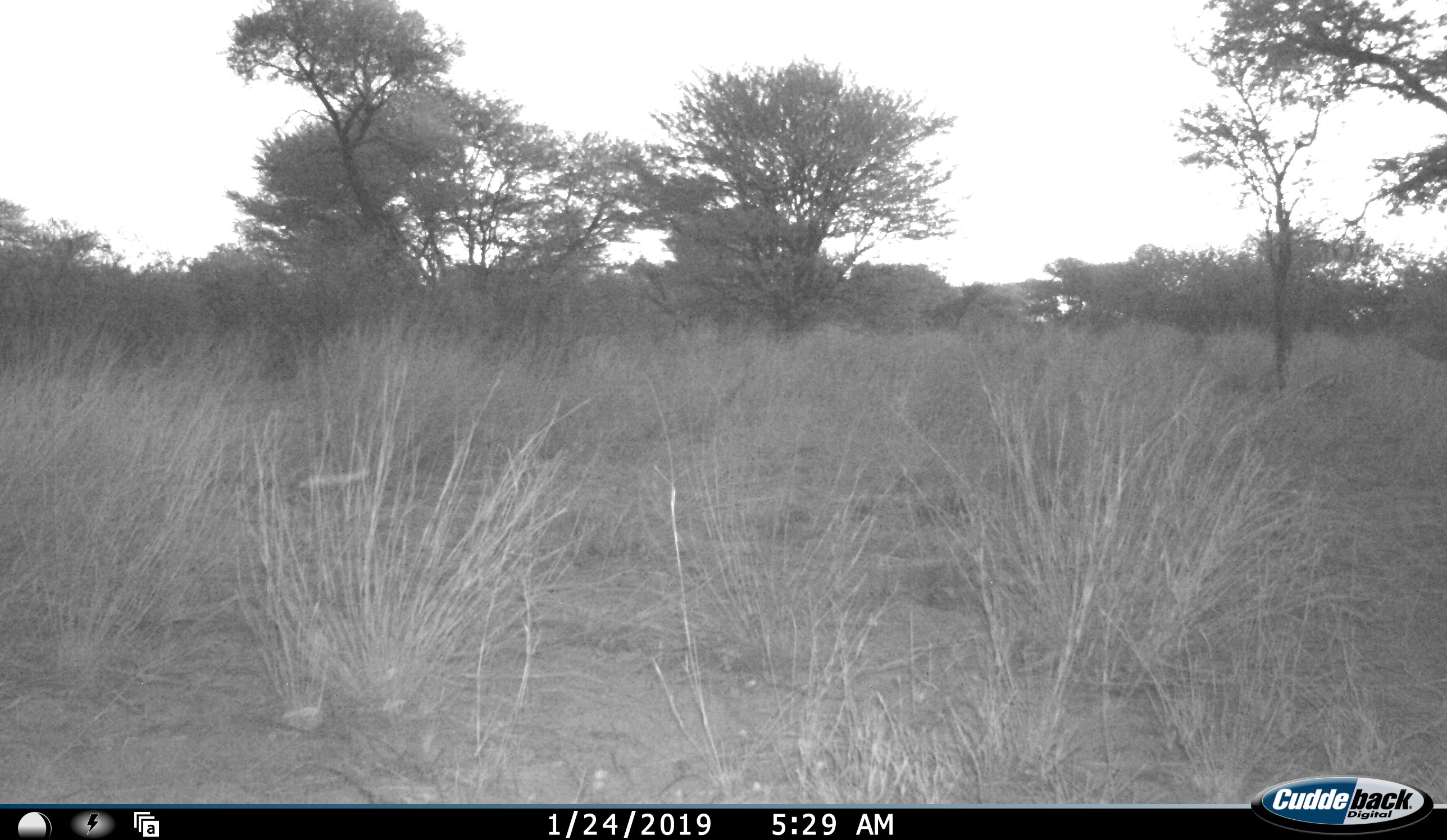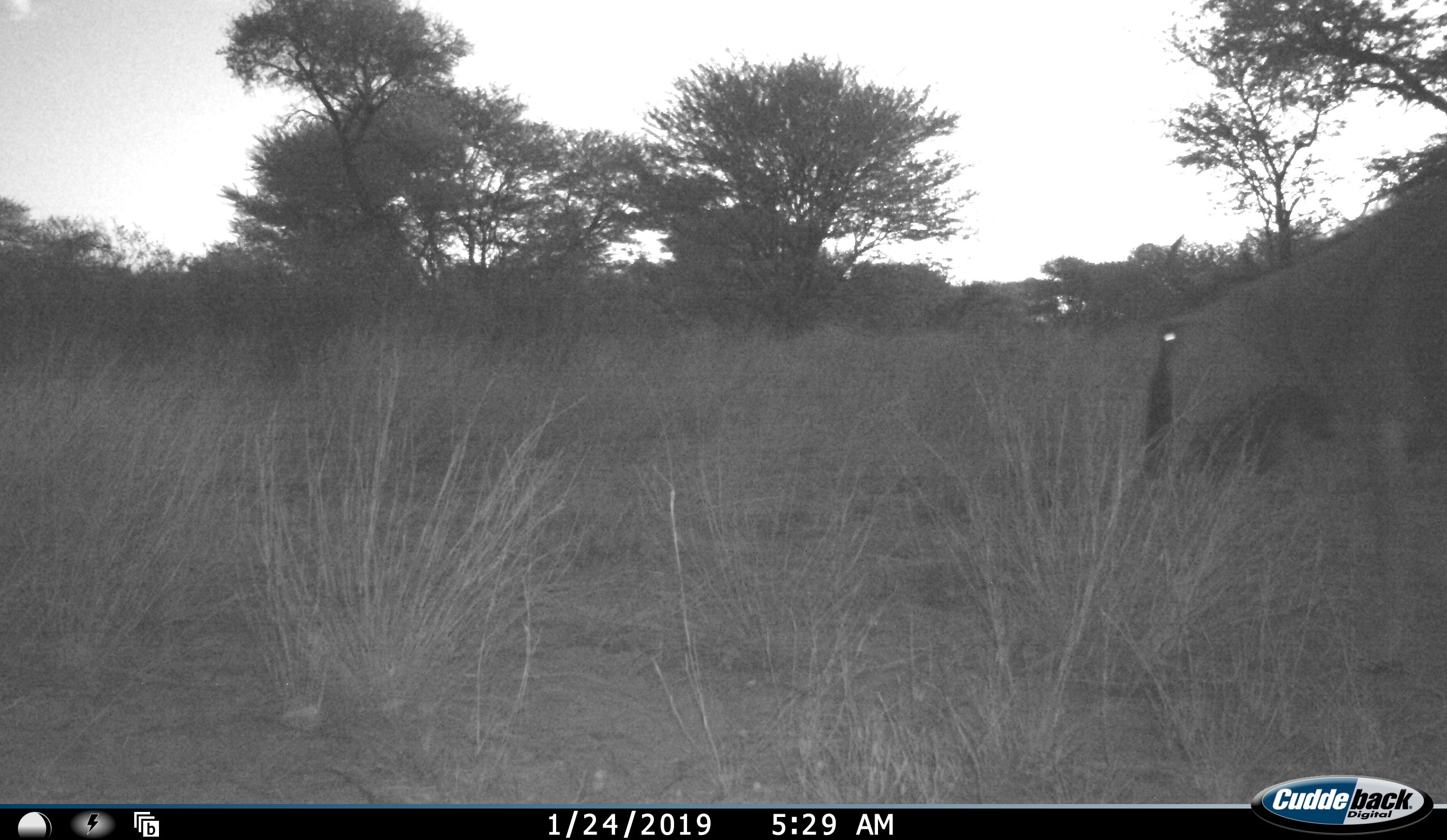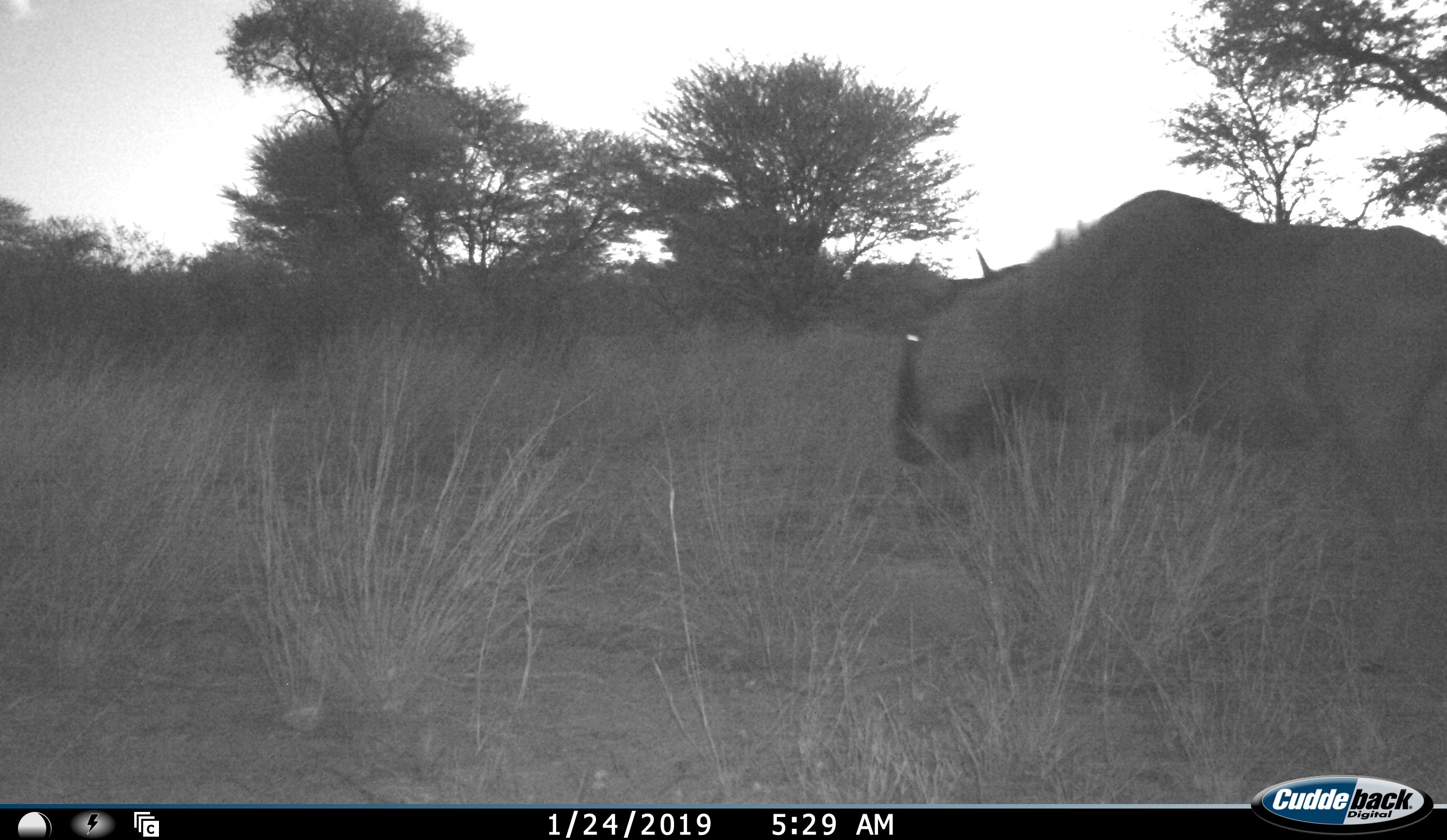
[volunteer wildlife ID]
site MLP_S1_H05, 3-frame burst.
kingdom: Animalia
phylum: Chordata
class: Mammalia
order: Artiodactyla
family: Bovidae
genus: Connochaetes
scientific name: Connochaetes taurinus taurinus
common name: blue wildebeest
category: wildebeestblue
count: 1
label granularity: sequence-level